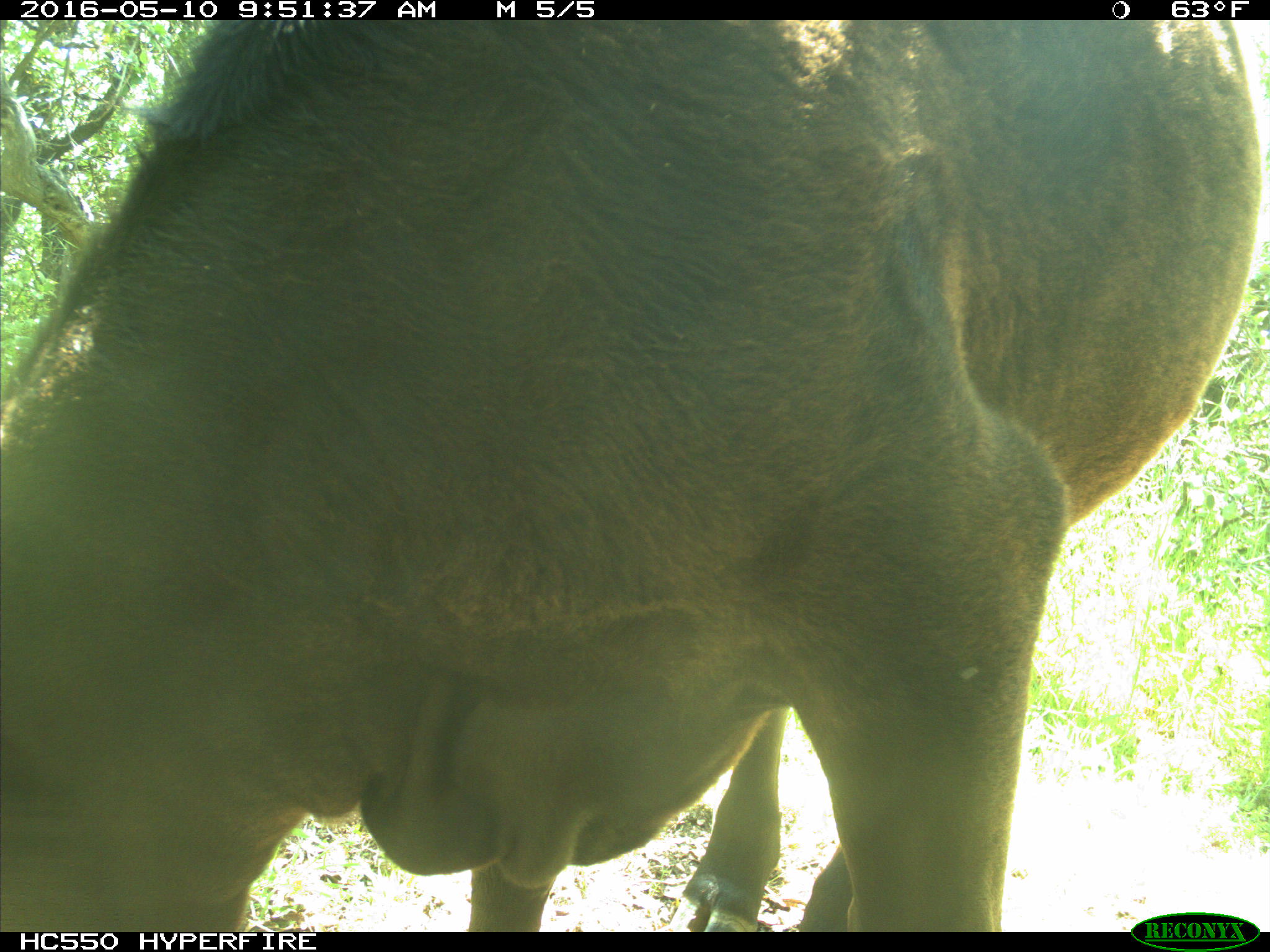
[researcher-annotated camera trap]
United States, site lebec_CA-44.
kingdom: Animalia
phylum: Chordata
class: Mammalia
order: Artiodactyla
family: Bovidae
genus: Bos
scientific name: Bos taurus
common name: domestic cow